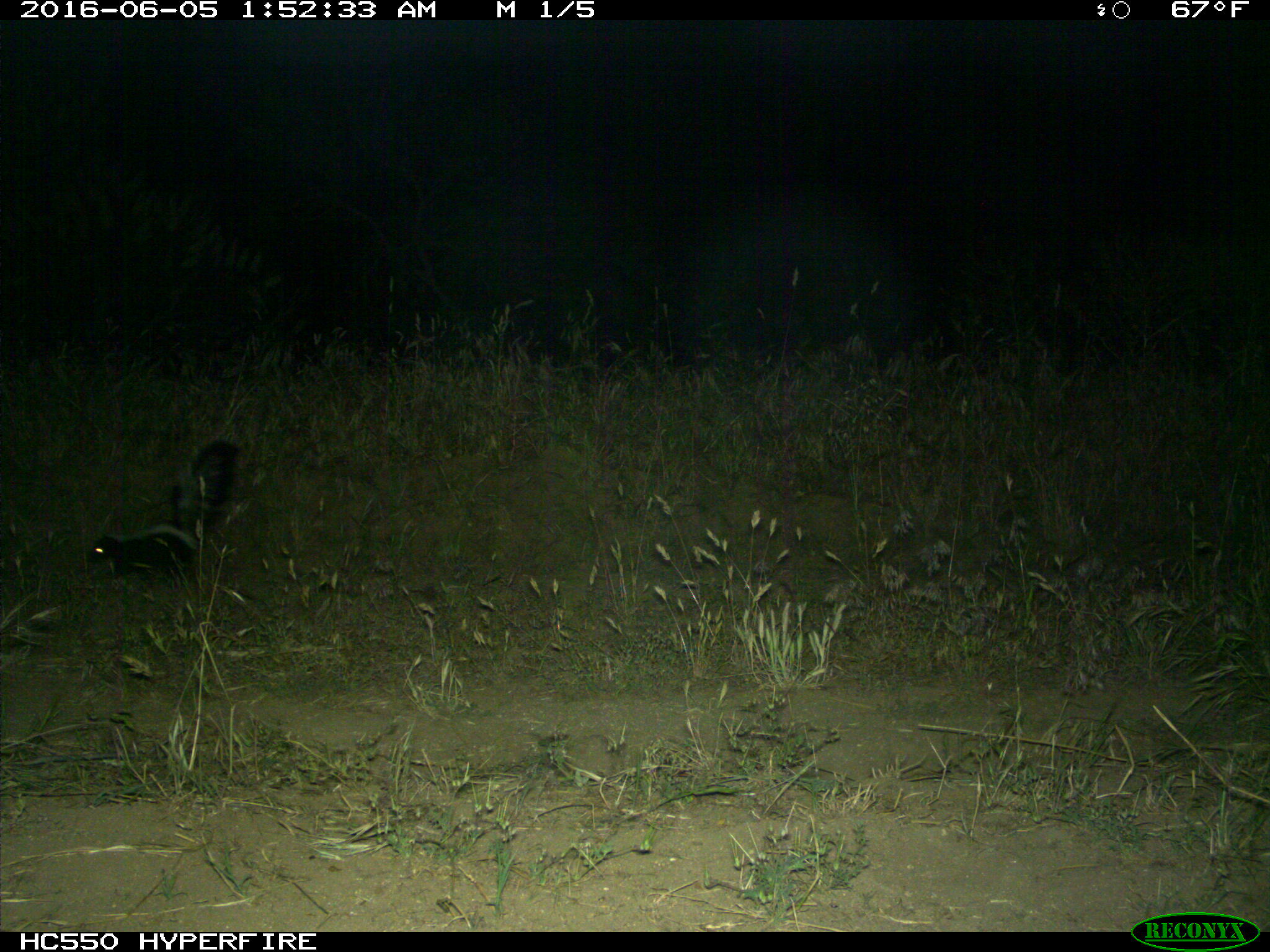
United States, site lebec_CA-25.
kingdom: Animalia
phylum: Chordata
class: Mammalia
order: Carnivora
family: Mephitidae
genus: Mephitis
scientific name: Mephitis mephitis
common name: striped skunk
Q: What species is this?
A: Mephitis mephitis (striped skunk).